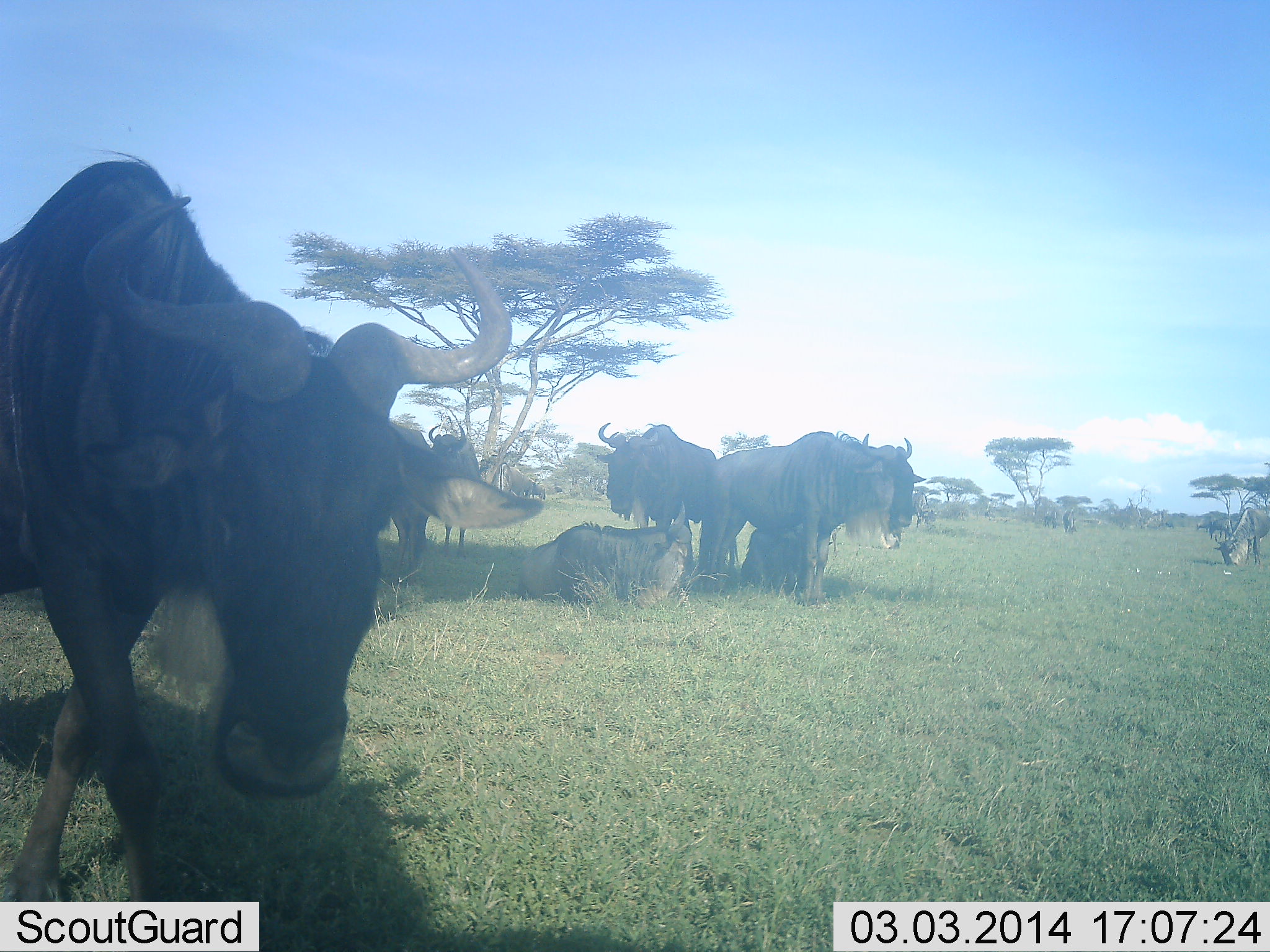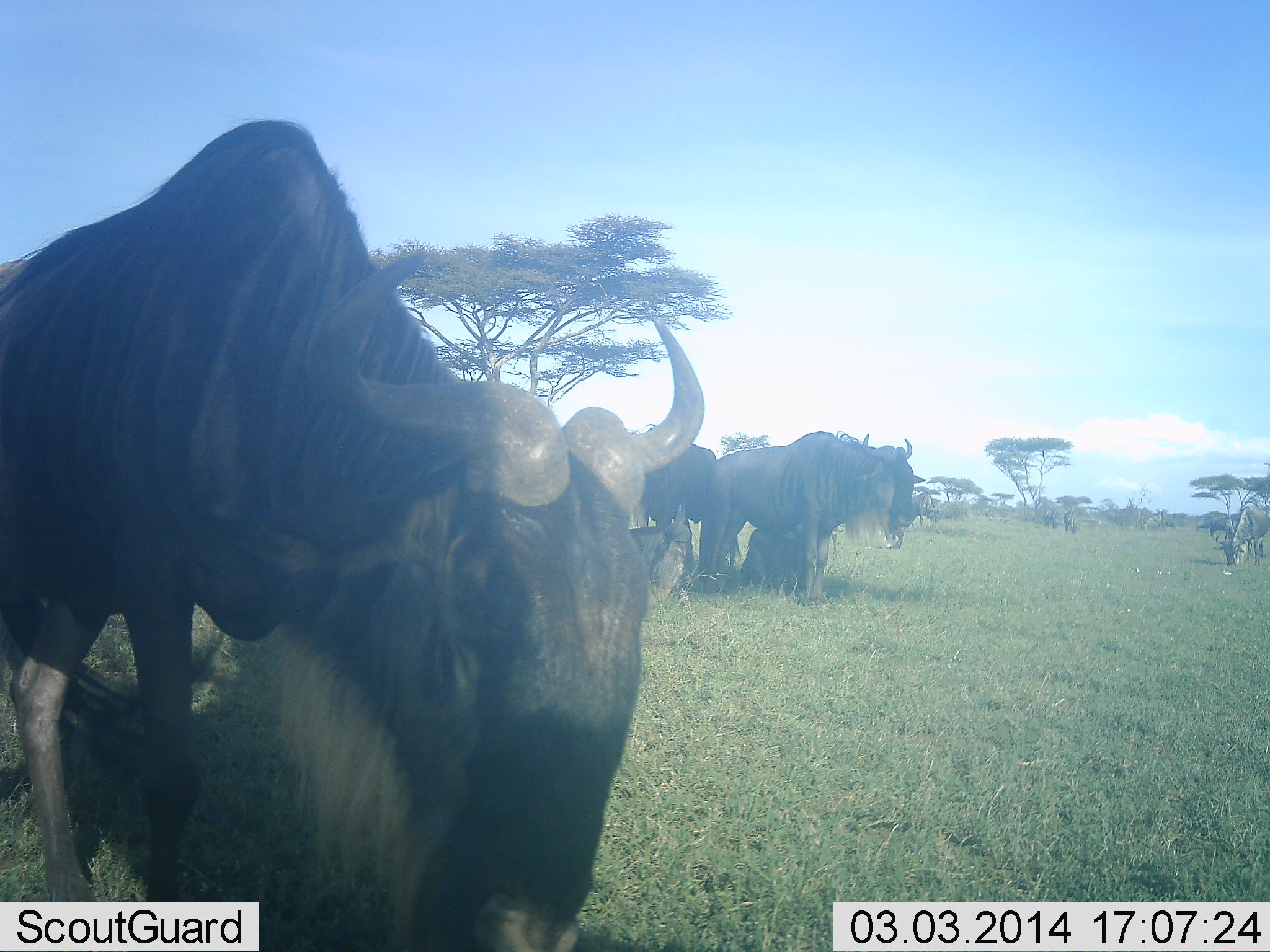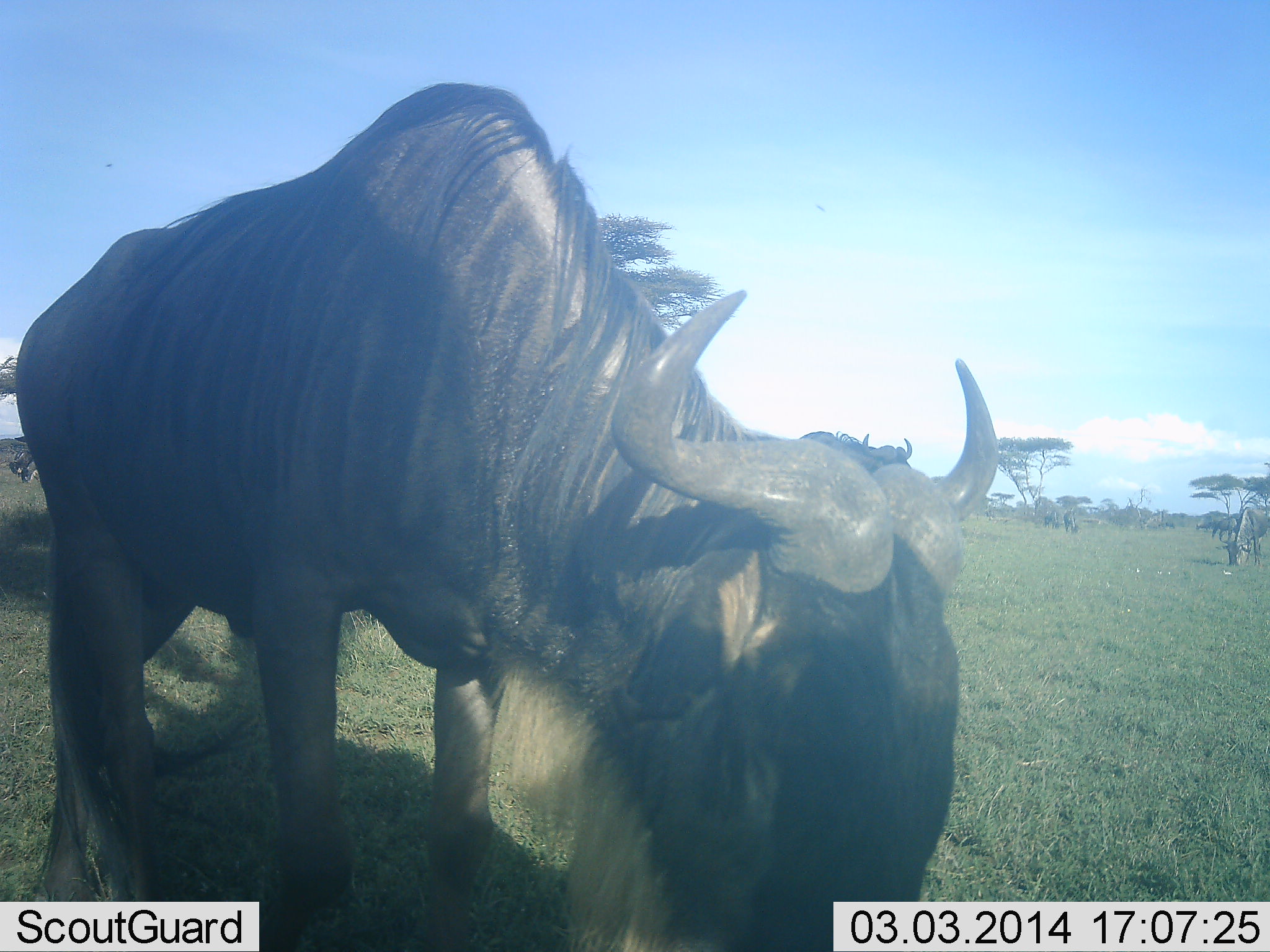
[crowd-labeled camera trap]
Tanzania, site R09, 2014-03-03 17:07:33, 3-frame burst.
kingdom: Animalia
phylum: Chordata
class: Mammalia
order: Artiodactyla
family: Bovidae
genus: Connochaetes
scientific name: Connochaetes taurinus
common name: blue wildebeest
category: wildebeest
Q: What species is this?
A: Wildebeest (blue wildebeest) (Connochaetes taurinus).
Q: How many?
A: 7.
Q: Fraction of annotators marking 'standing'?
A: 82%.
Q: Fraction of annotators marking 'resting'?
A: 82%.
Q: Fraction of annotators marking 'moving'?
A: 73%.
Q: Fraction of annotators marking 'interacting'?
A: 0%.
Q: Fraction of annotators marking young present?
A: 9%.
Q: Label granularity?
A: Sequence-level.